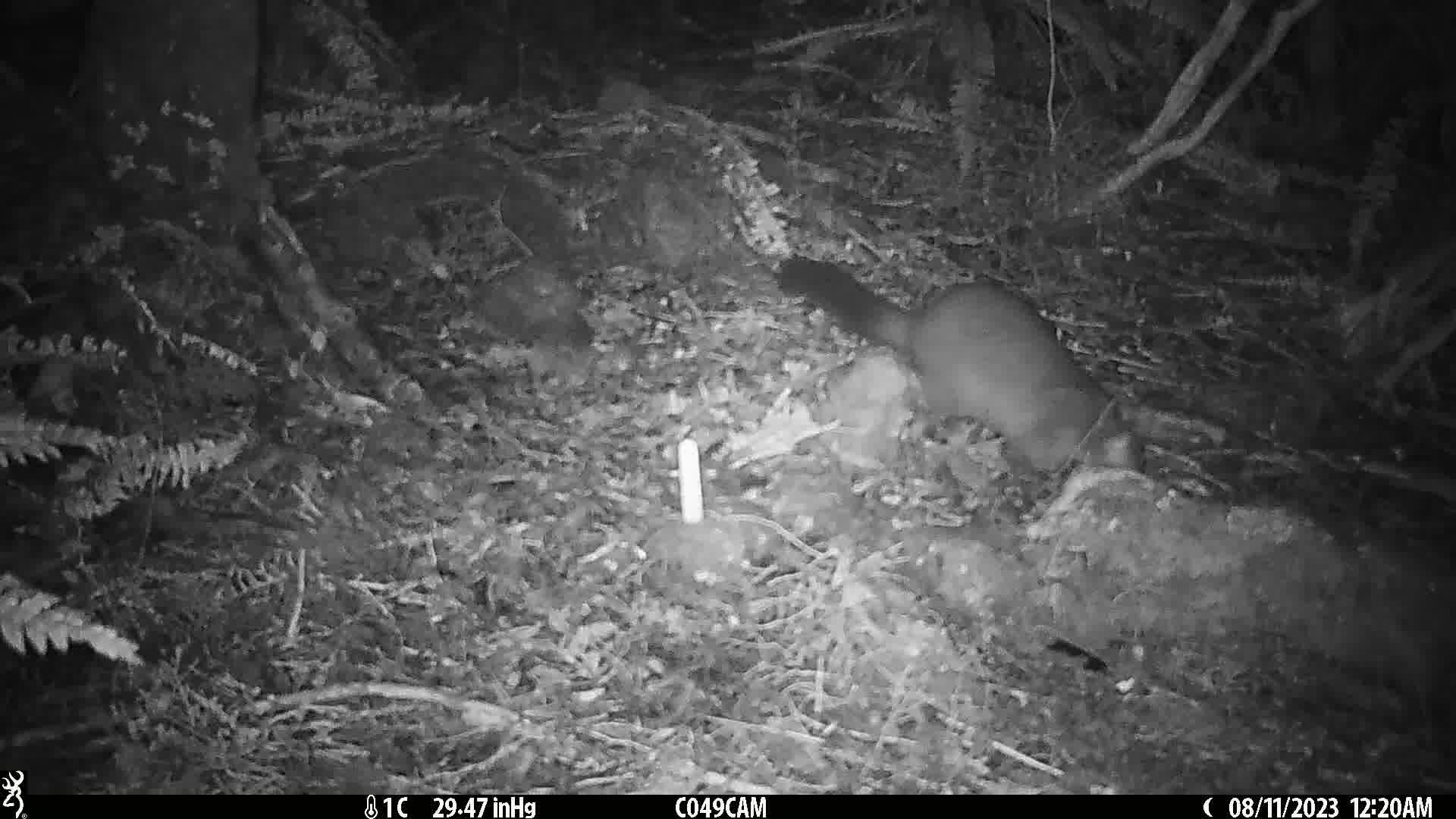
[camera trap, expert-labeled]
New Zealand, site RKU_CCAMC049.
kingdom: Animalia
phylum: Chordata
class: Mammalia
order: Diprotodontia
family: Phalangeridae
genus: Trichosurus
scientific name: Trichosurus vulpecula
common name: common brushtail possum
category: possum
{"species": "possum (common brushtail possum) (Trichosurus vulpecula)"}